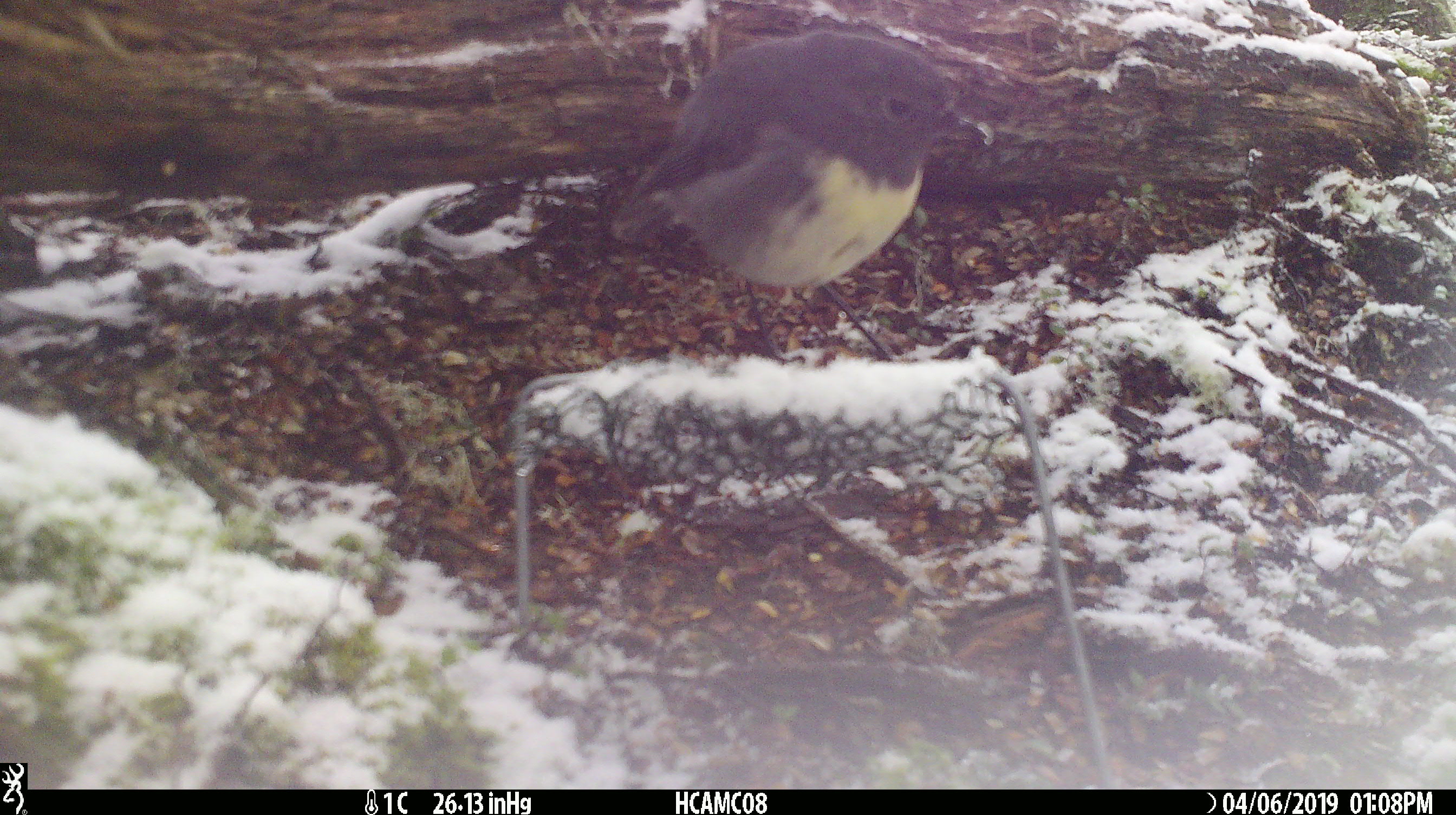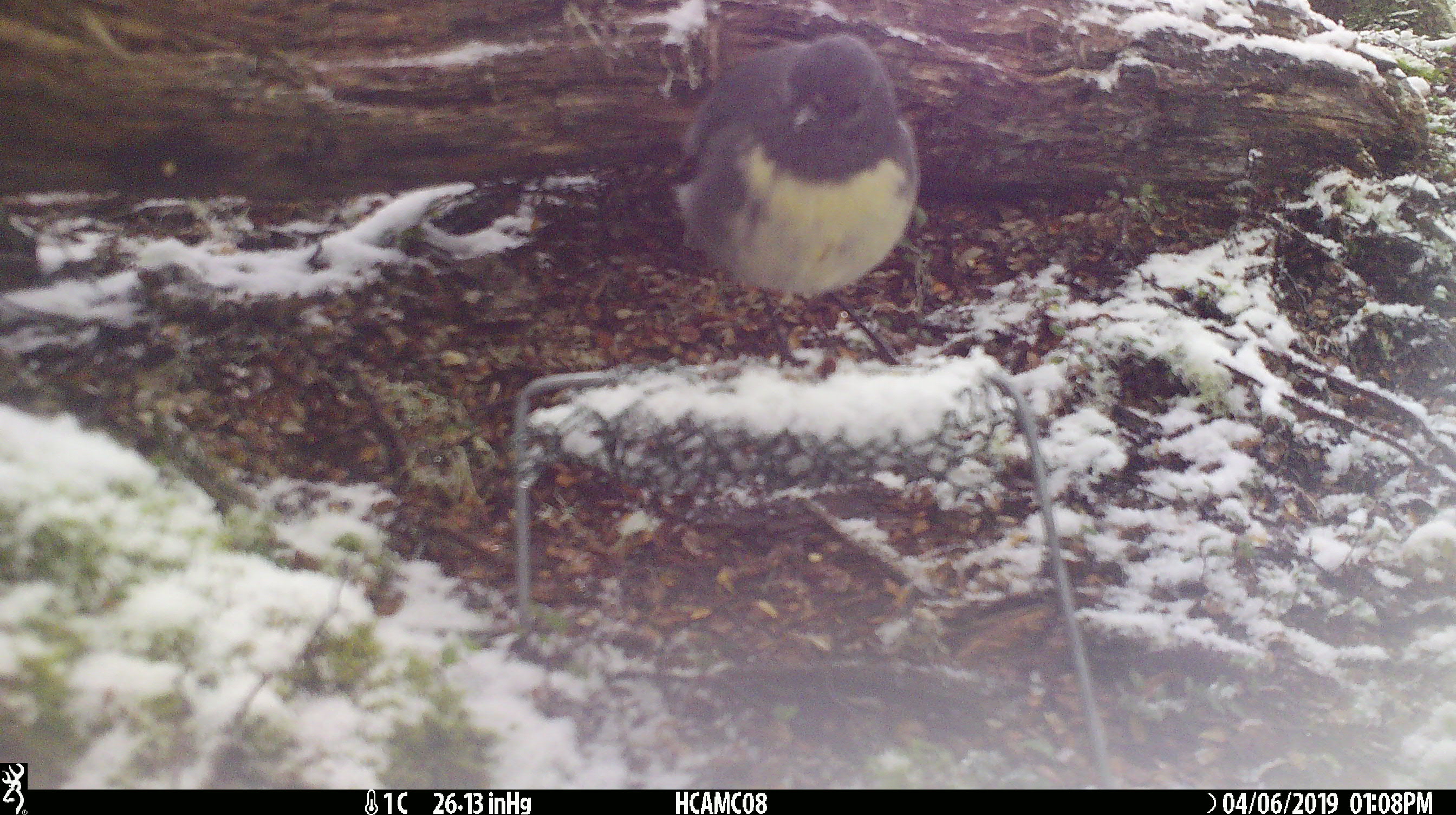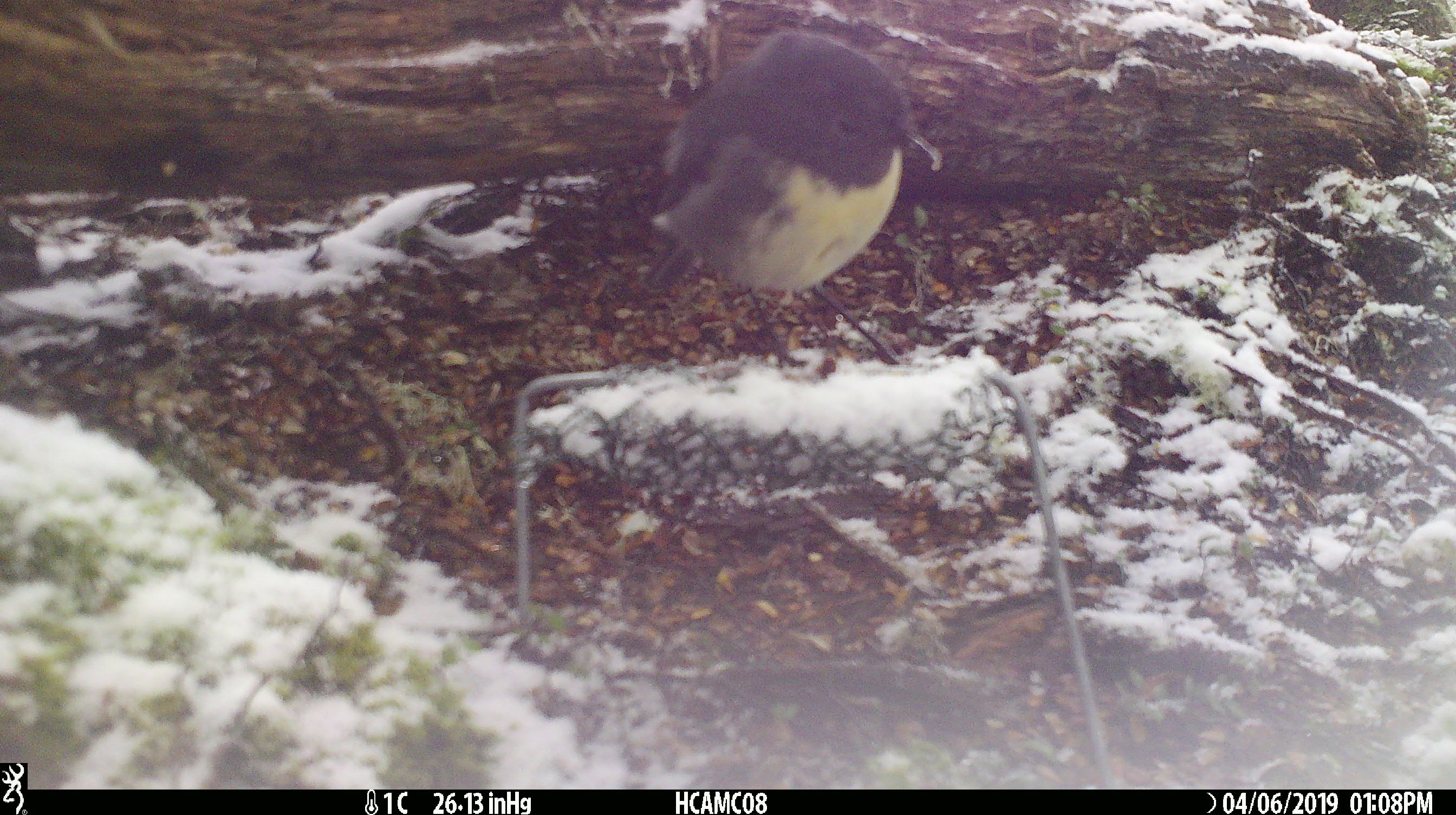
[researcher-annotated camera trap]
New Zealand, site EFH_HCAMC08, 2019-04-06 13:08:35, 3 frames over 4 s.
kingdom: Animalia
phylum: Chordata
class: Aves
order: Passeriformes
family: Petroicidae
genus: Petroica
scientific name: Petroica australis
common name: new zealand robin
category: robin